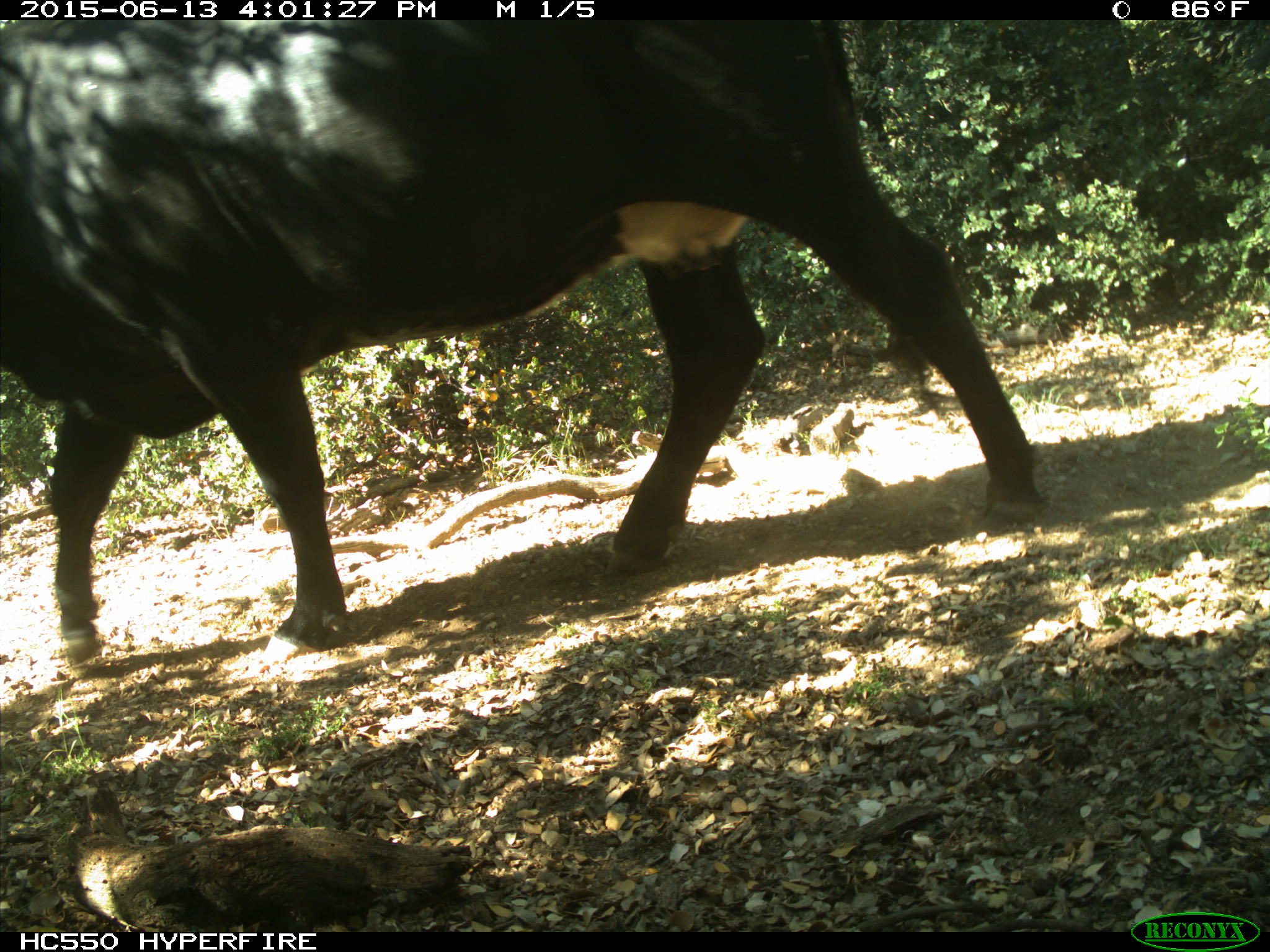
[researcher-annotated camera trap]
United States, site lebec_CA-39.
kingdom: Animalia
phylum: Chordata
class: Mammalia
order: Artiodactyla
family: Bovidae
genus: Bos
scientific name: Bos taurus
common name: domestic cow